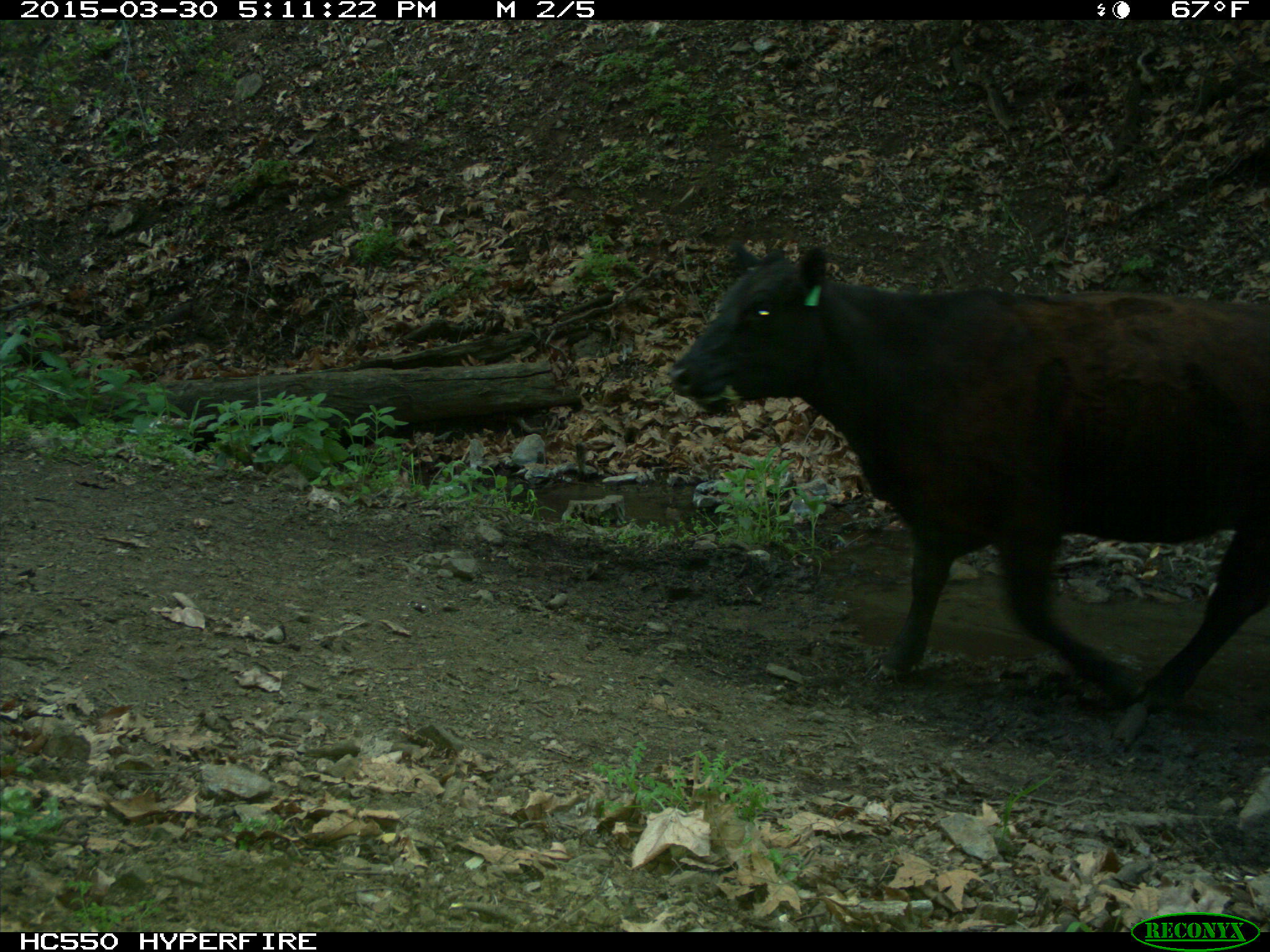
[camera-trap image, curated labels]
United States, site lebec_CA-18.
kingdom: Animalia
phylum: Chordata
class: Mammalia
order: Artiodactyla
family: Bovidae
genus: Bos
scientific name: Bos taurus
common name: domestic cow